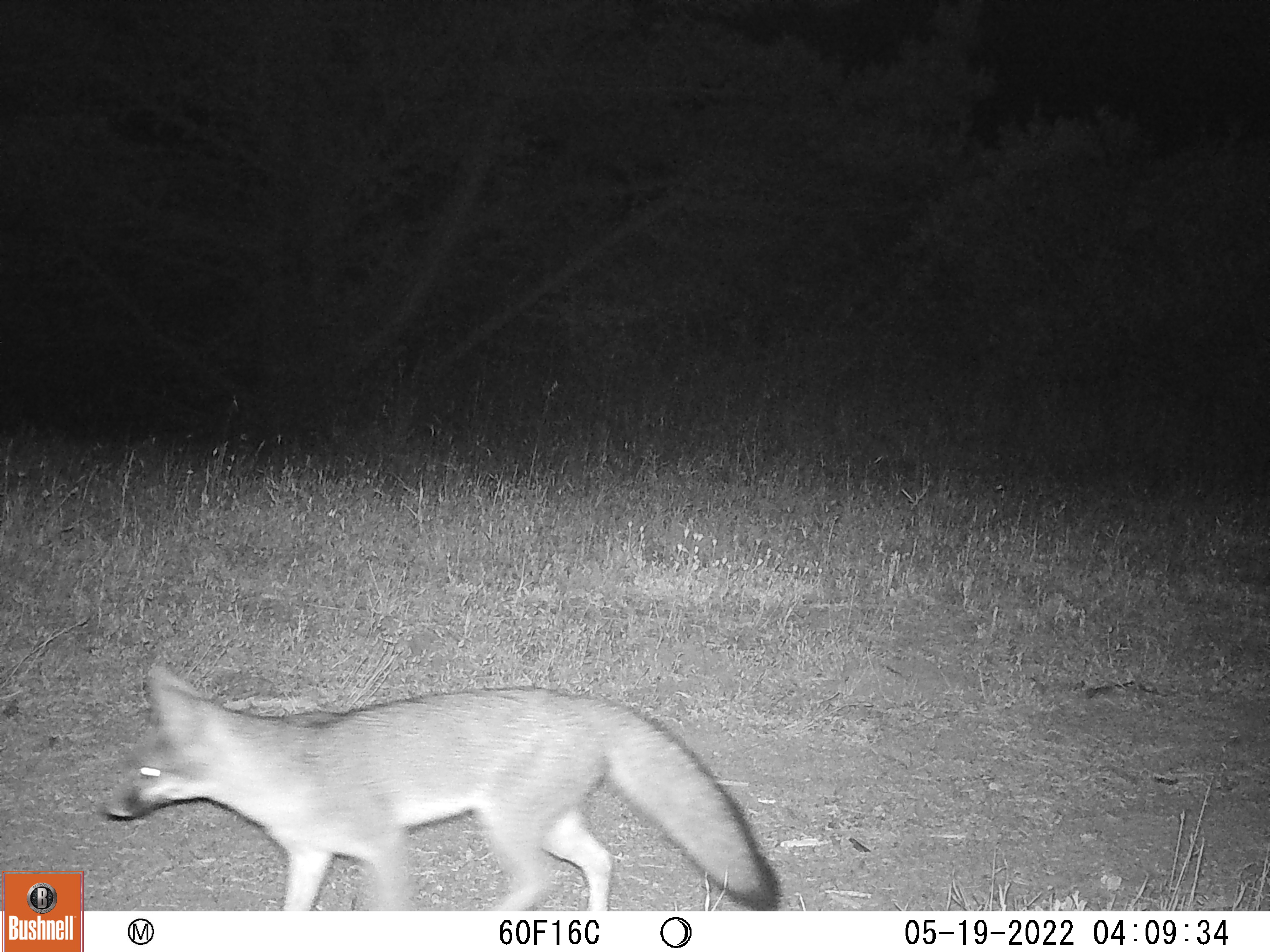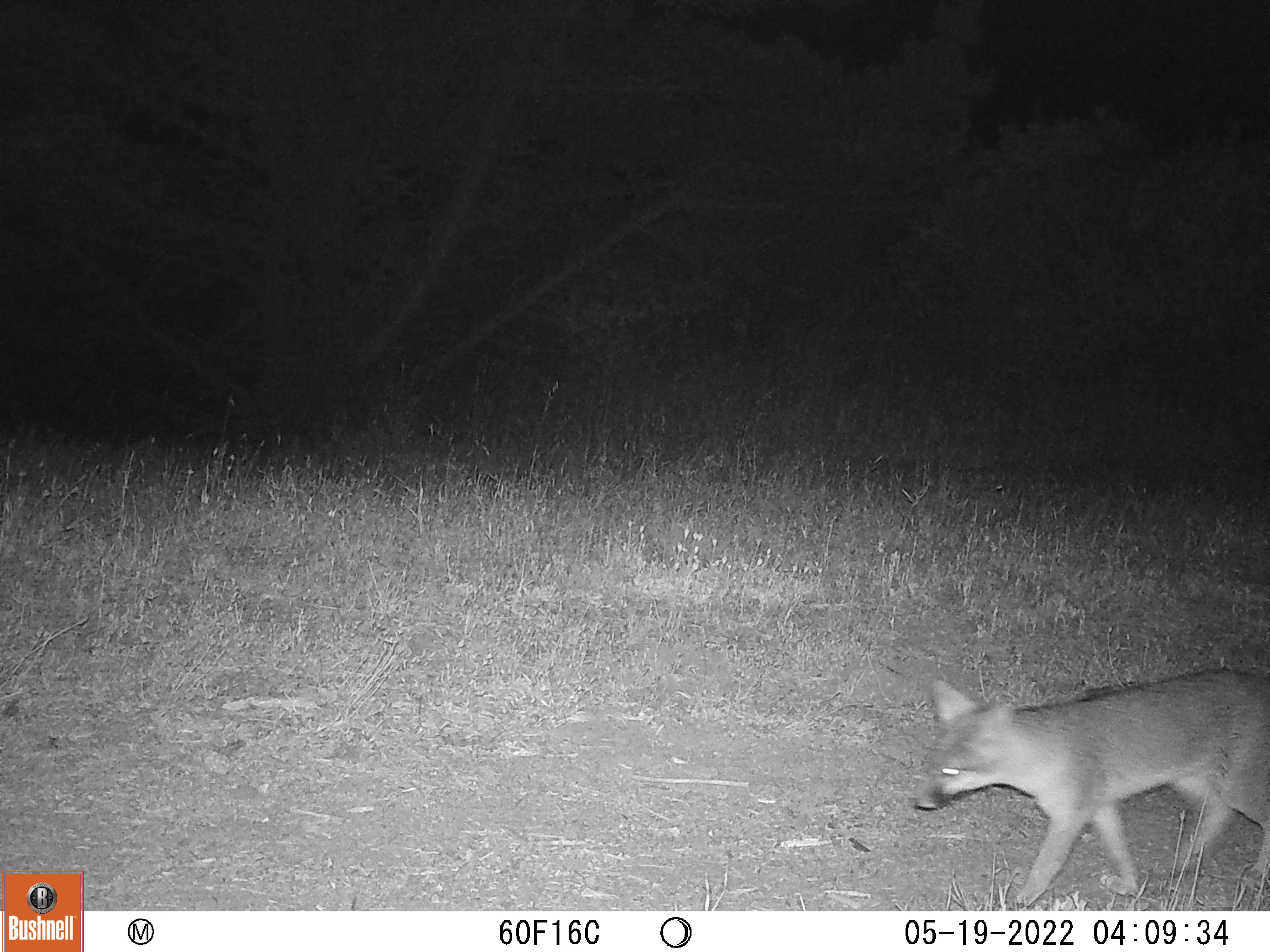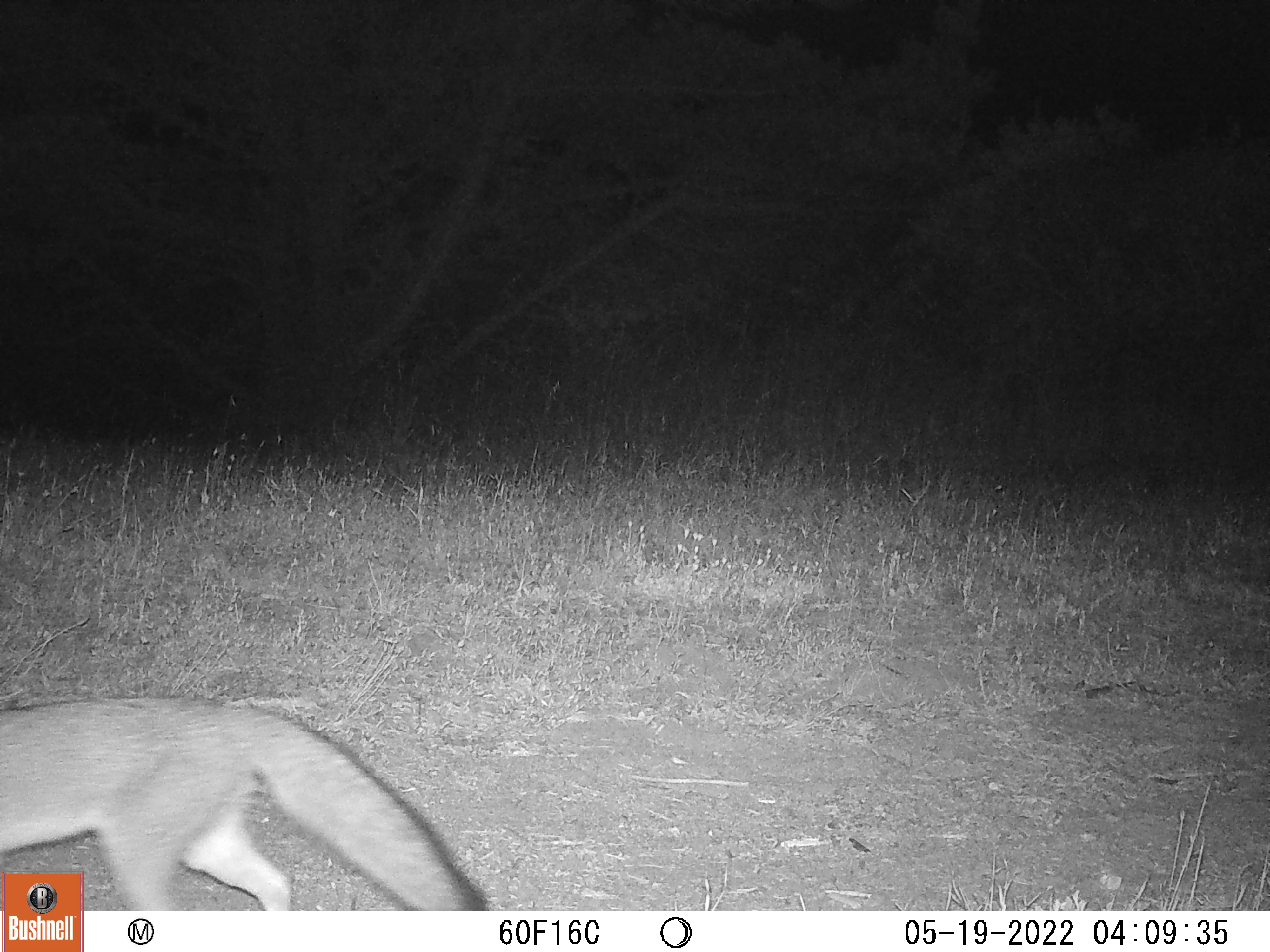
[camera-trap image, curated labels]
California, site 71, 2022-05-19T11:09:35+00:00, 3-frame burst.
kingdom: Animalia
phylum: Chordata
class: Mammalia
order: Carnivora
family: Canidae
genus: Urocyon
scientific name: Urocyon cinereoargenteus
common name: gray fox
Gray fox (Urocyon cinereoargenteus).